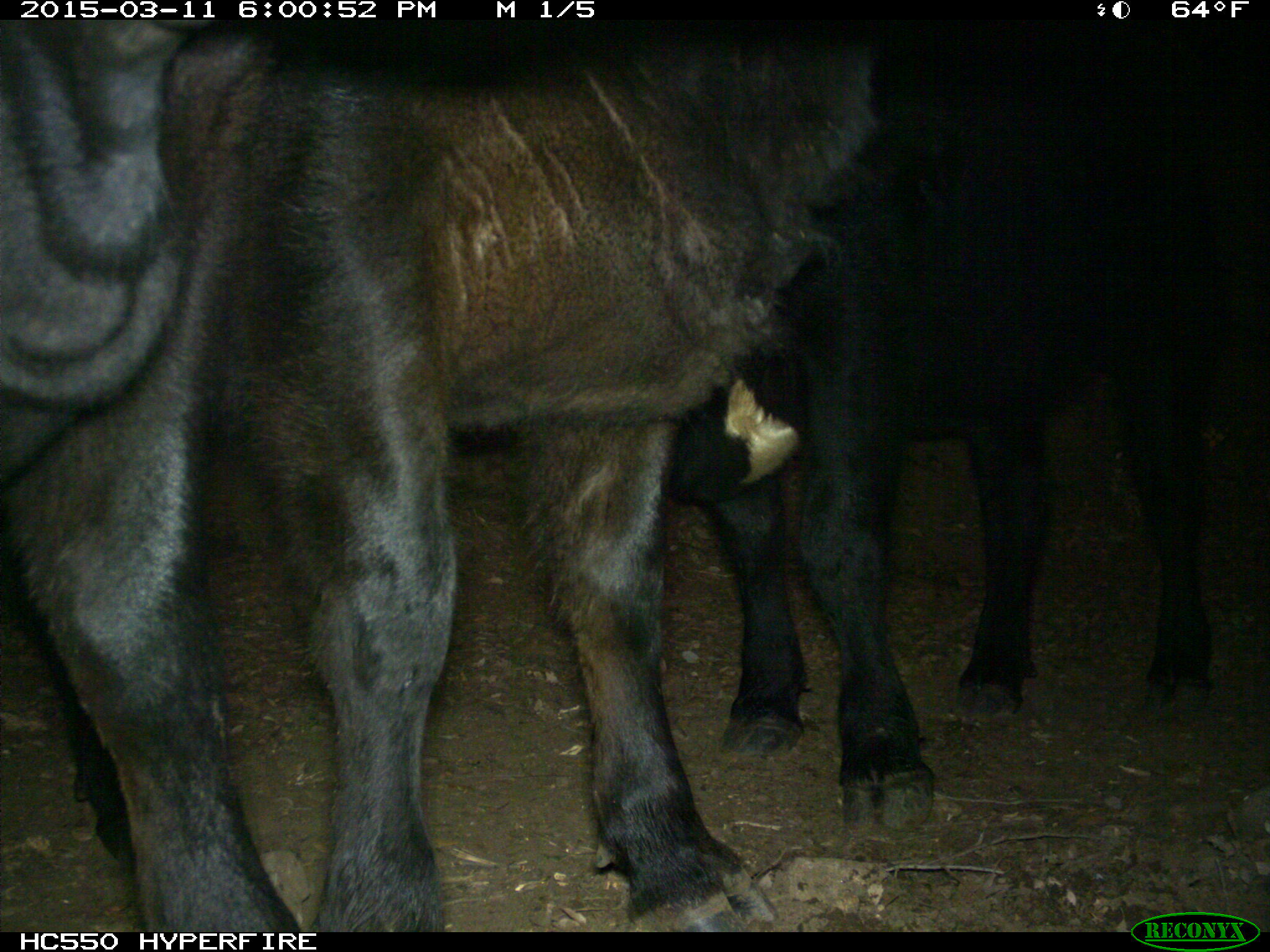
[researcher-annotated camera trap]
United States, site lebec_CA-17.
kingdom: Animalia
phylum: Chordata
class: Mammalia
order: Artiodactyla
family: Bovidae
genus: Bos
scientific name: Bos taurus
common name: domestic cow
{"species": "Bos taurus (domestic cow)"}